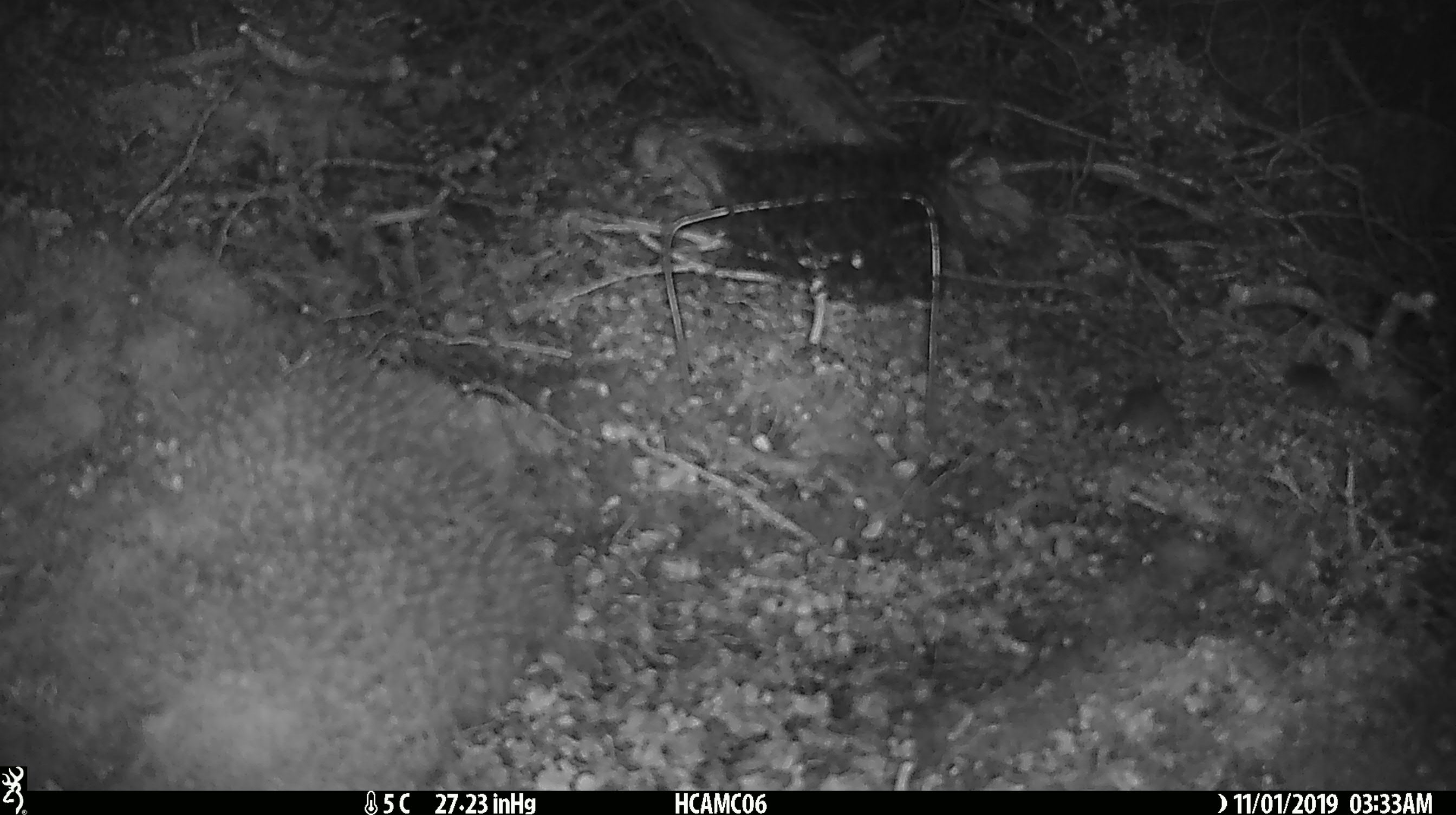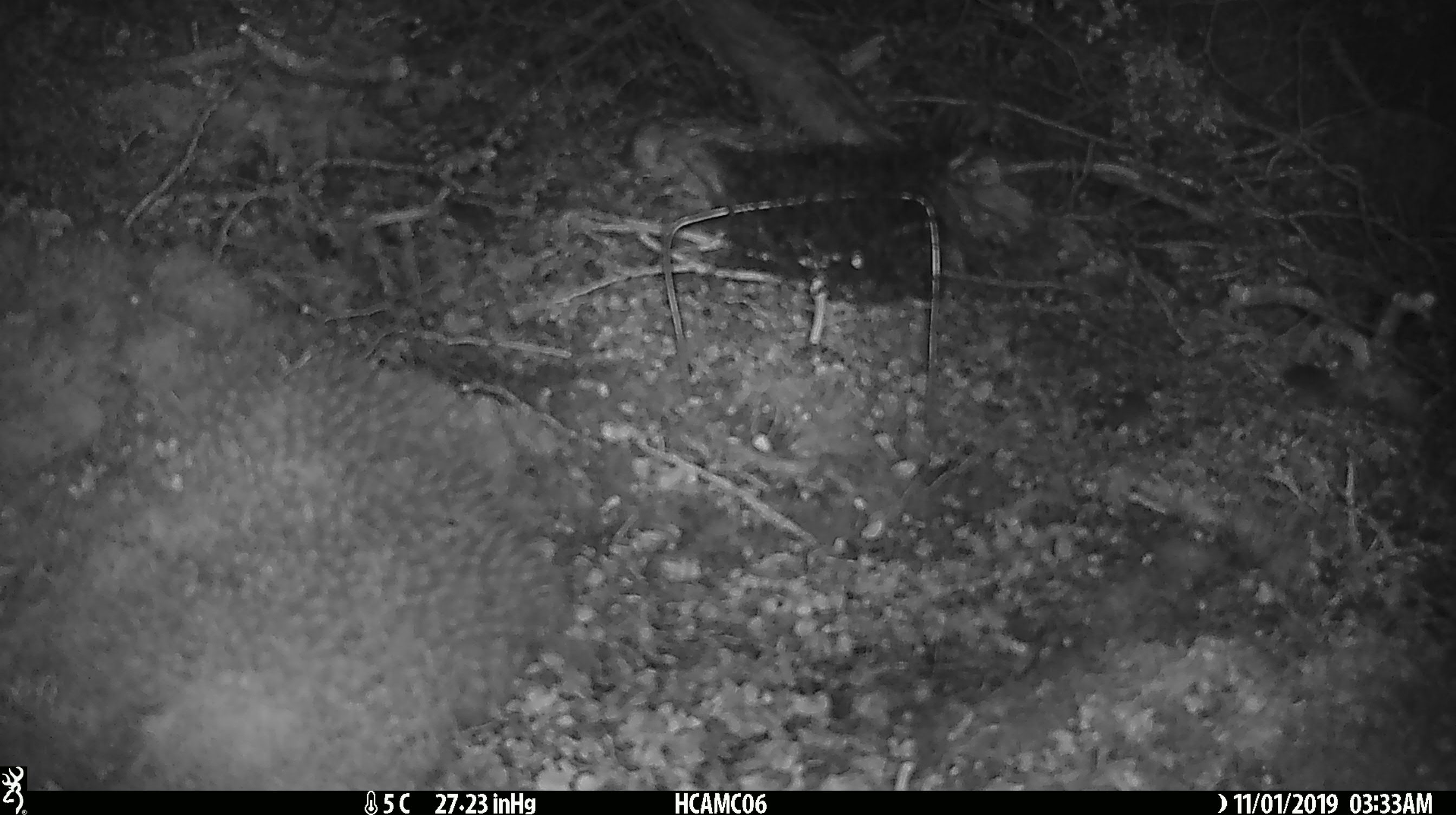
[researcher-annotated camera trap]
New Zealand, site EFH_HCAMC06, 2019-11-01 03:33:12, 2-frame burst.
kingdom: Animalia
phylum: Chordata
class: Mammalia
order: Rodentia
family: Muridae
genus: Mus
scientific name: Mus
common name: mouse